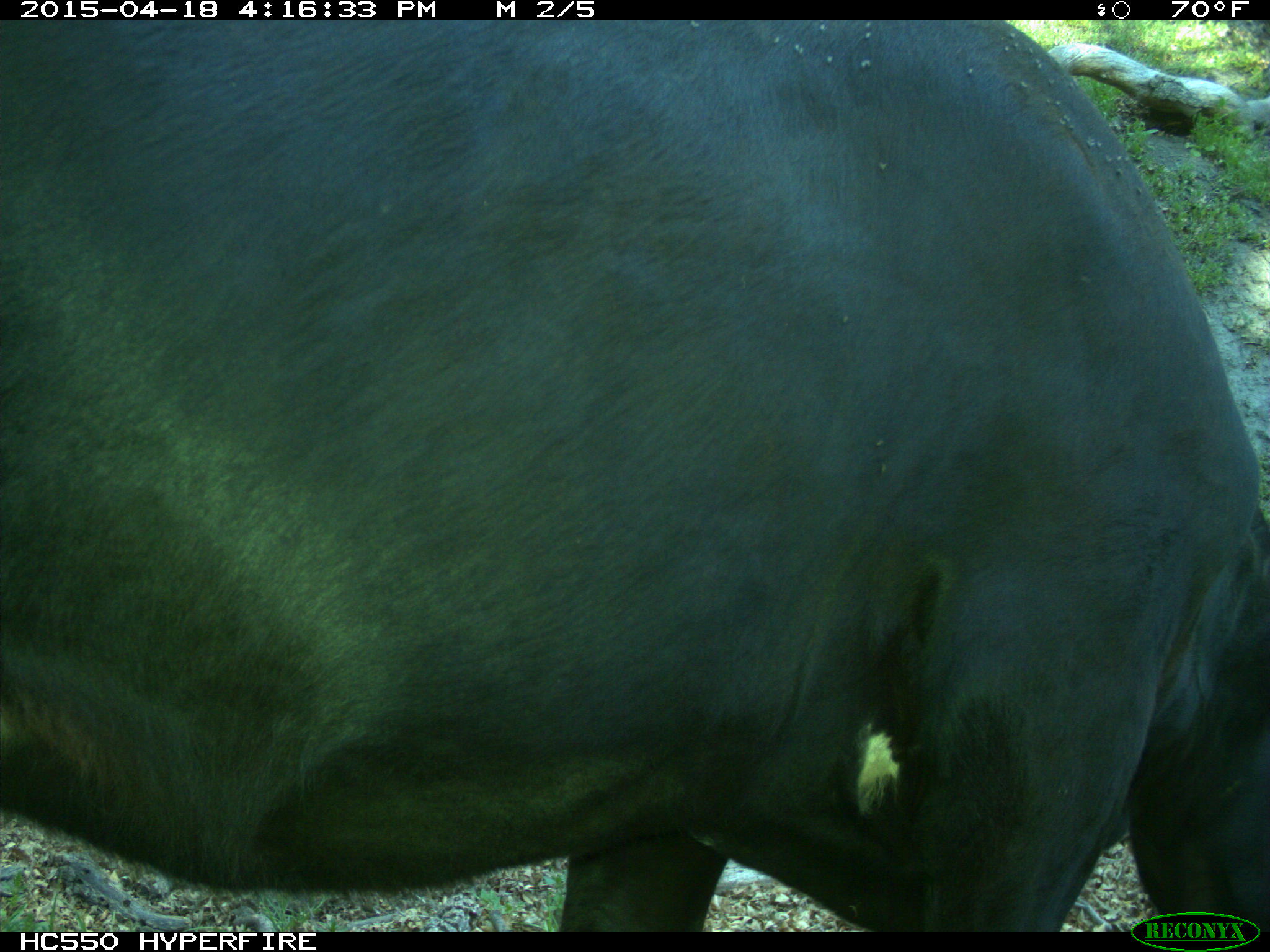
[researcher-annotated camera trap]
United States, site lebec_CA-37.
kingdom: Animalia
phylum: Chordata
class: Mammalia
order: Artiodactyla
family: Bovidae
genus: Bos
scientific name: Bos taurus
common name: domestic cow